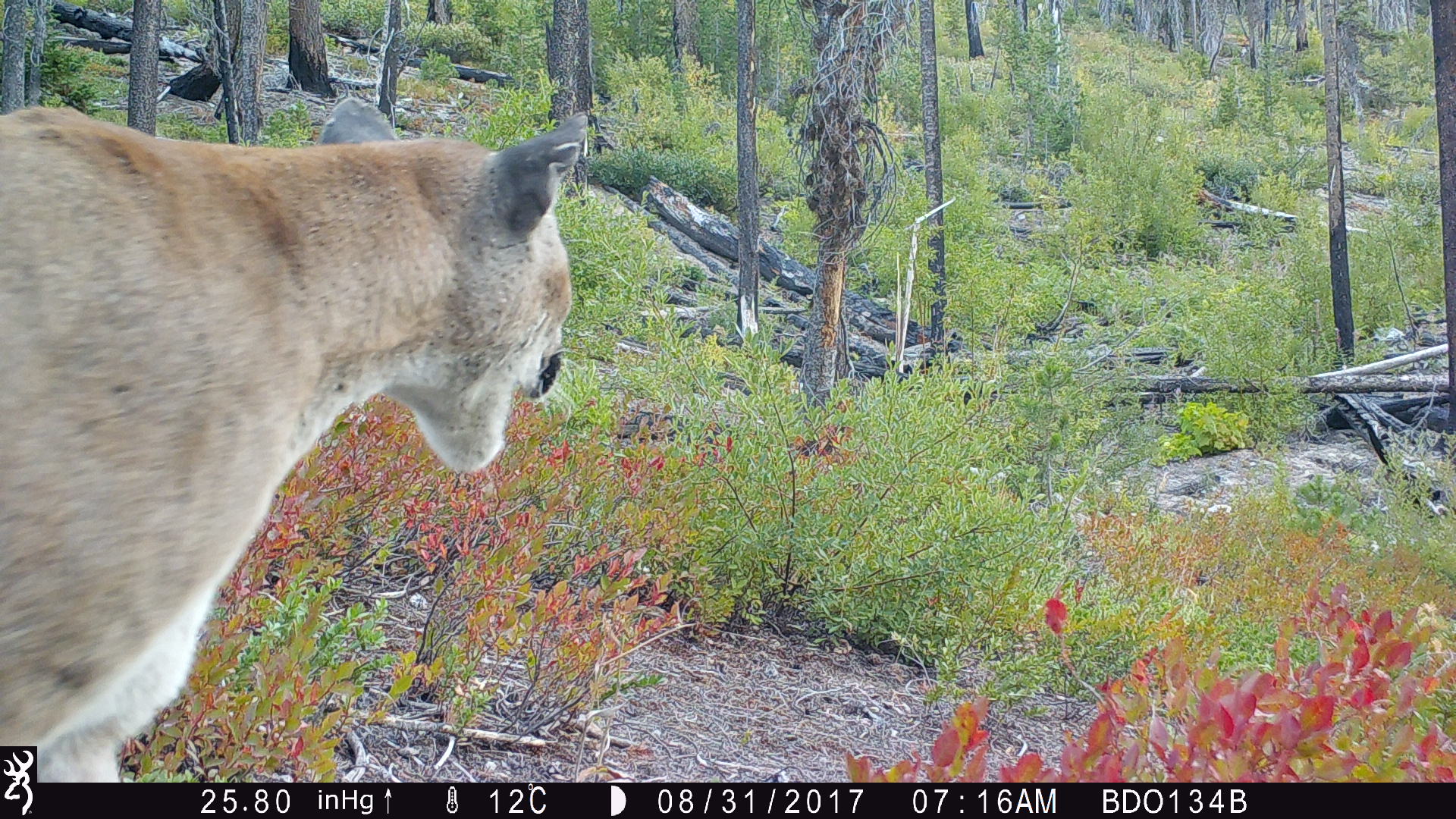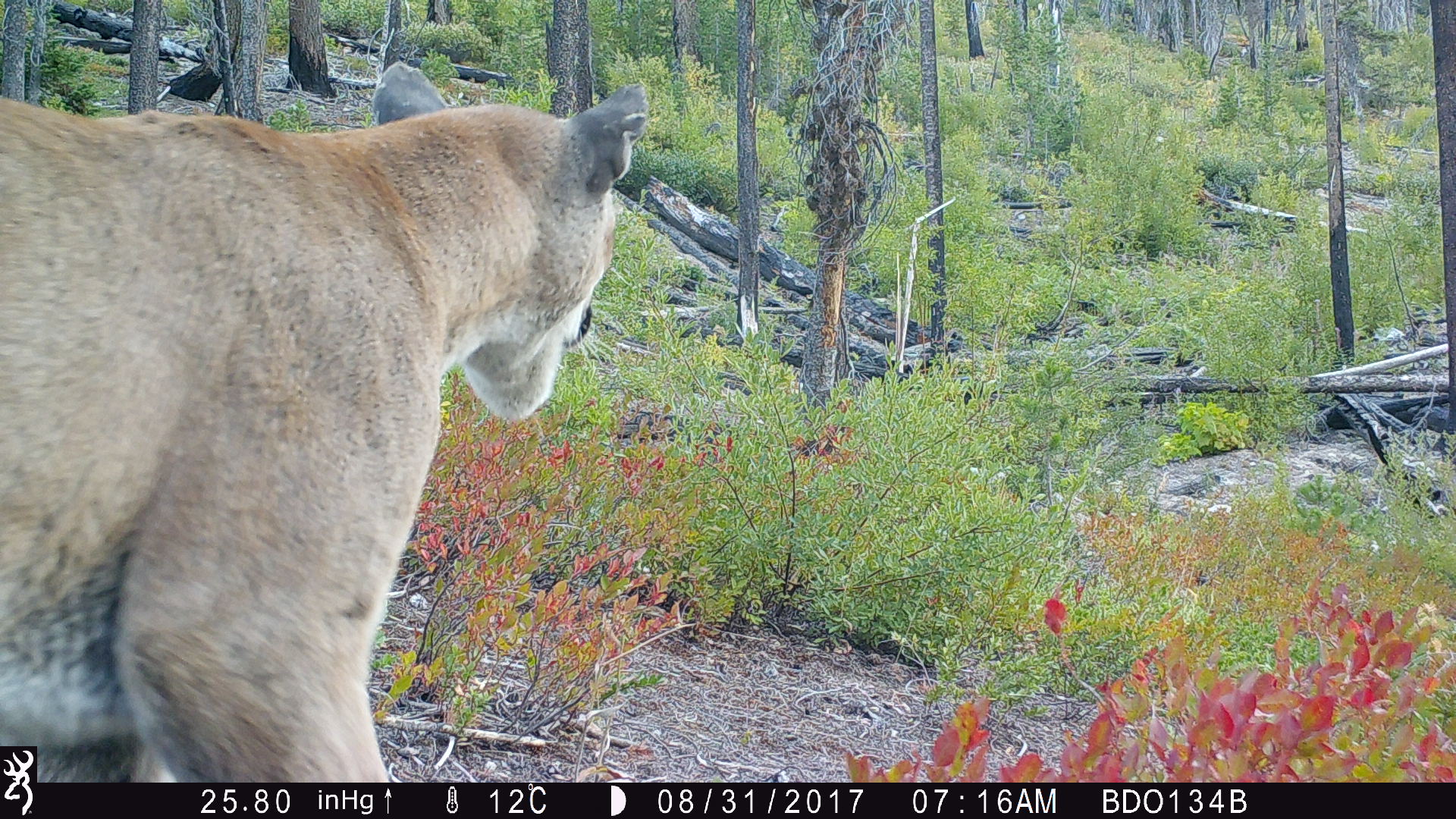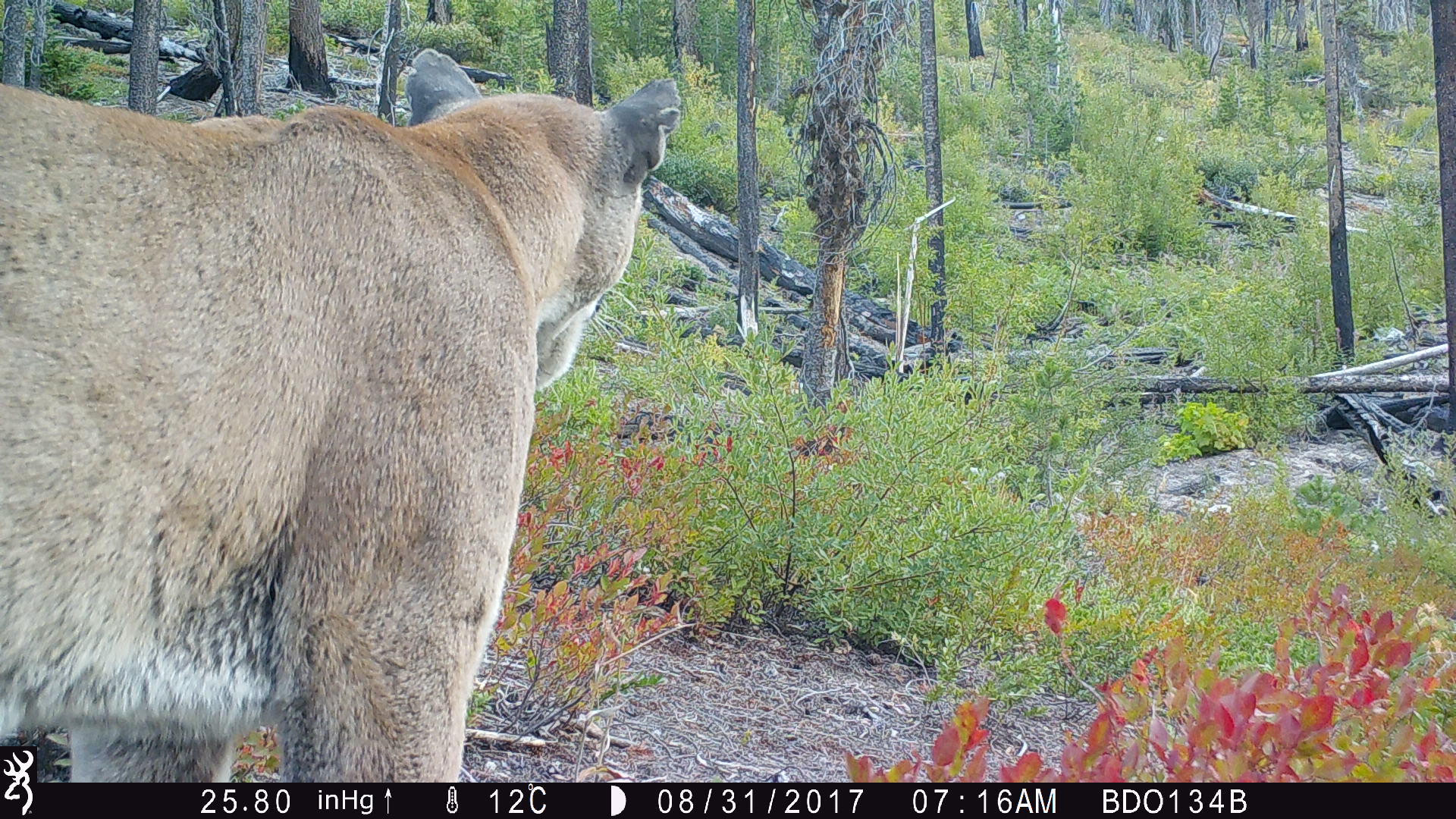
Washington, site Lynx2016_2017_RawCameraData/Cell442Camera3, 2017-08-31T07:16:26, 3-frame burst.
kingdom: Animalia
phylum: Chordata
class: Mammalia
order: Carnivora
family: Felidae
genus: Puma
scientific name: Puma concolor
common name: mountain lion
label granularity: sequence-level